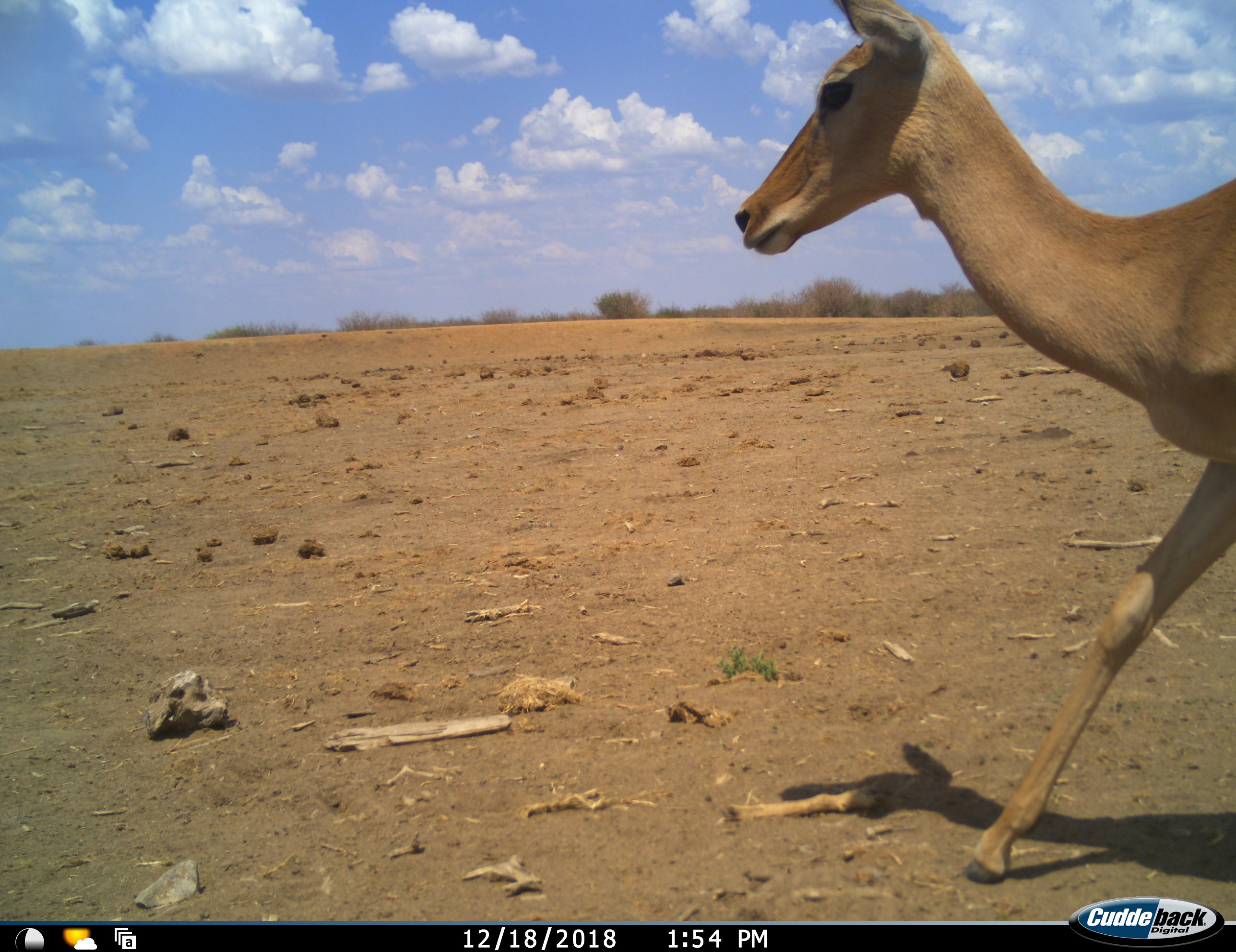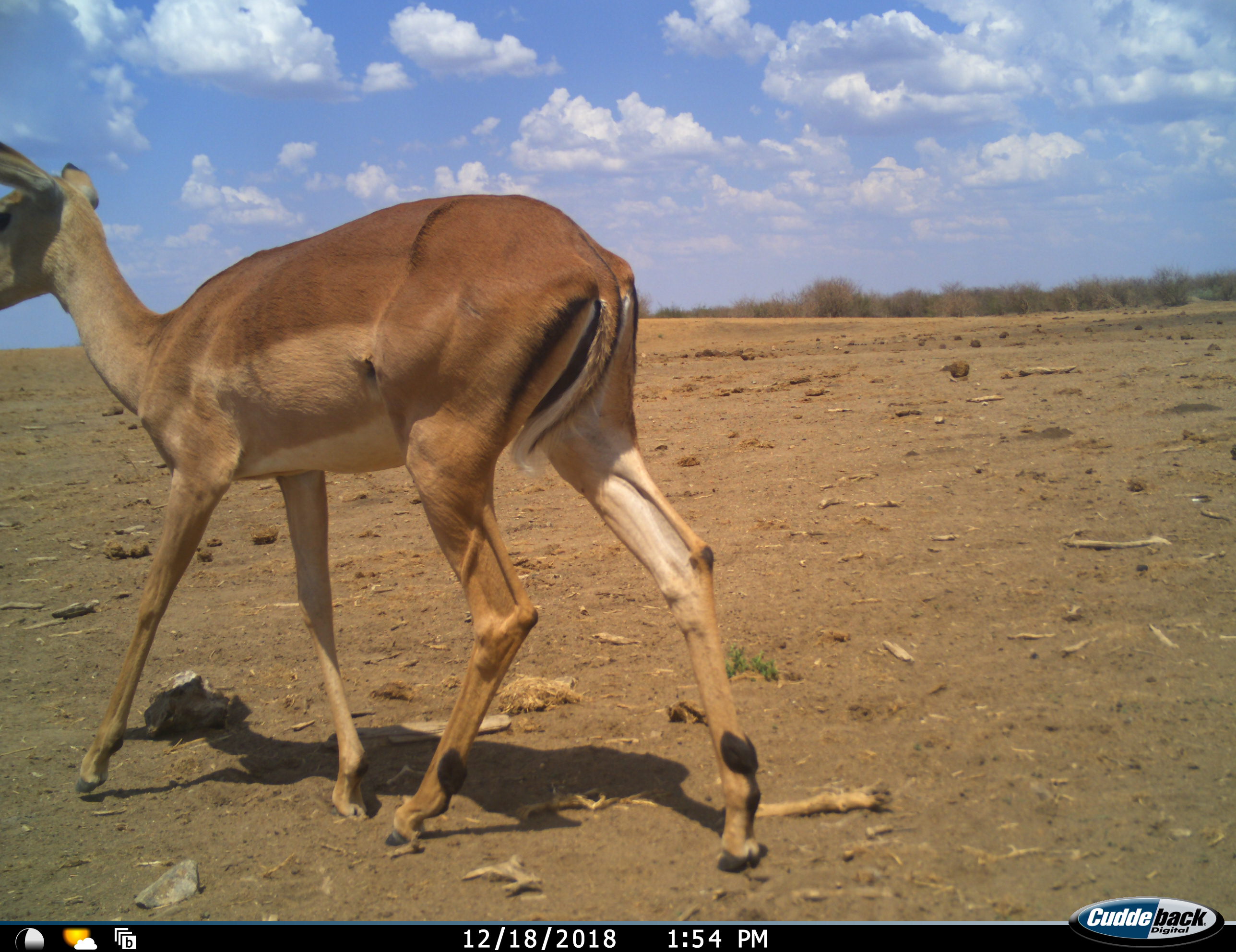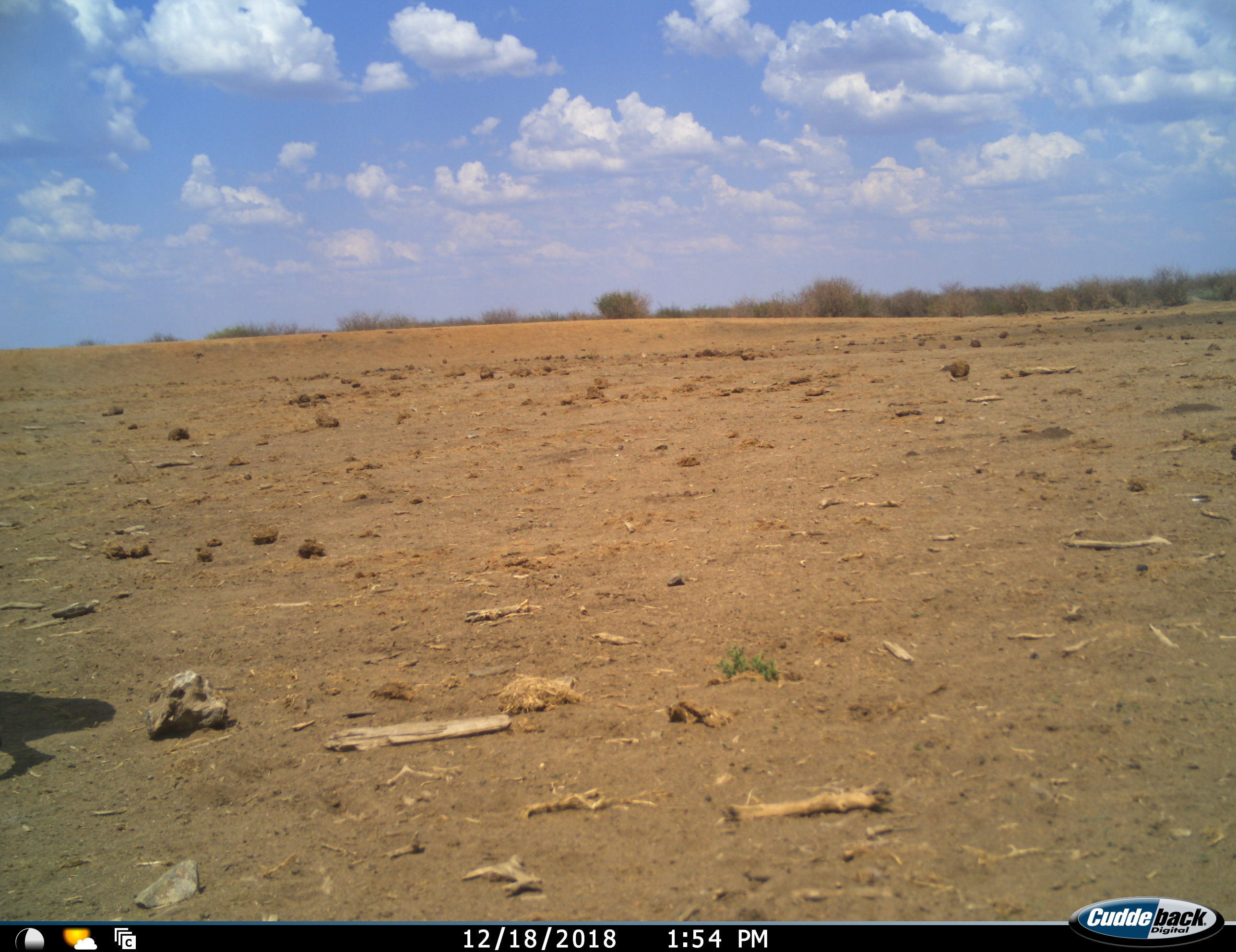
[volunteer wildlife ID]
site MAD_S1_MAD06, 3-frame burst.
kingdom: Animalia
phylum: Chordata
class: Mammalia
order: Artiodactyla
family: Bovidae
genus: Aepyceros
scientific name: Aepyceros melampus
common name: impala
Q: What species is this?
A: Impala (Aepyceros melampus).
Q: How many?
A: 1.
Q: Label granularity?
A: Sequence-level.